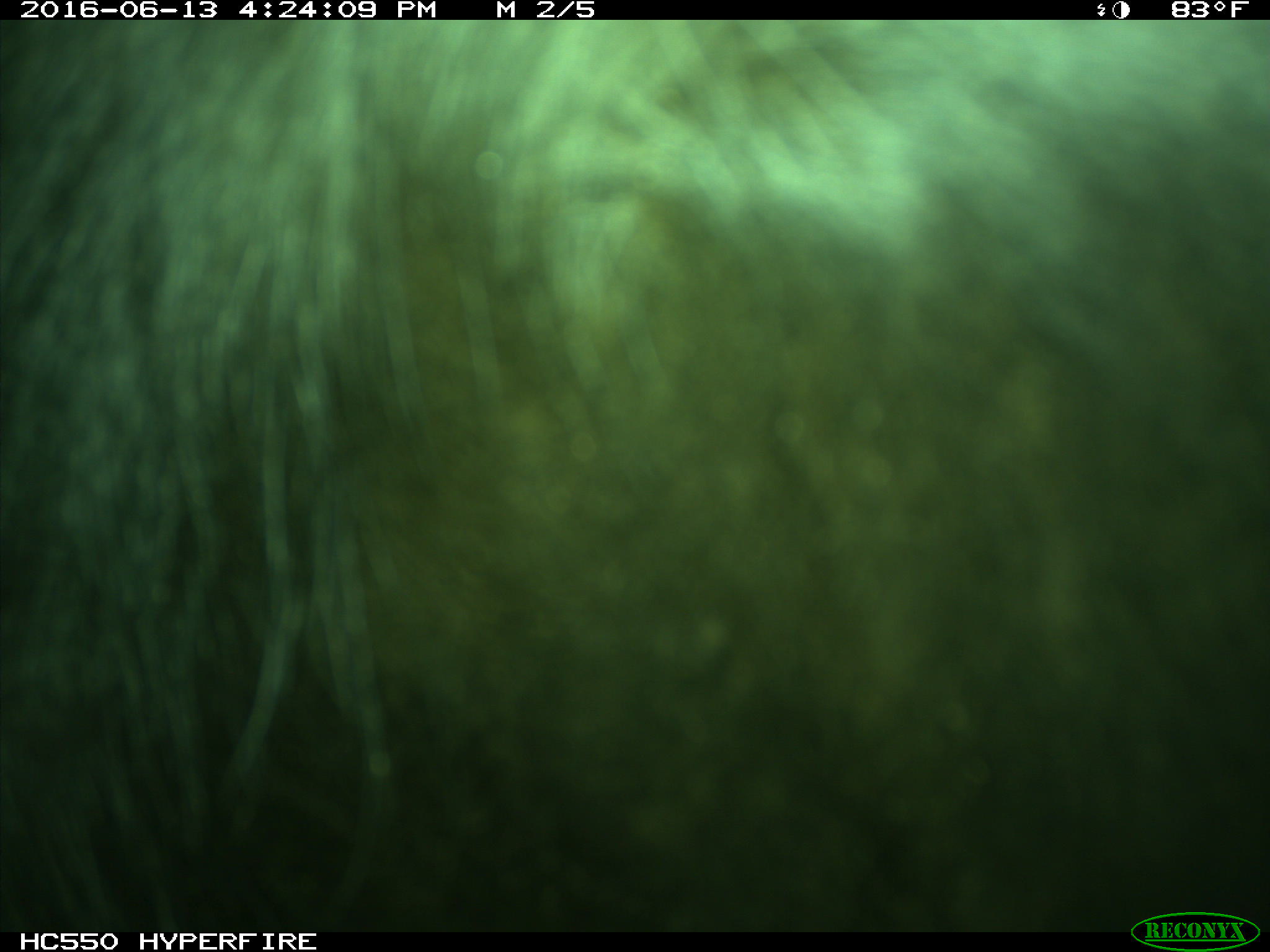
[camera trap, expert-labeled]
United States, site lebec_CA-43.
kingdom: Animalia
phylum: Chordata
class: Mammalia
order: Artiodactyla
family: Bovidae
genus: Bos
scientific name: Bos taurus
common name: domestic cow